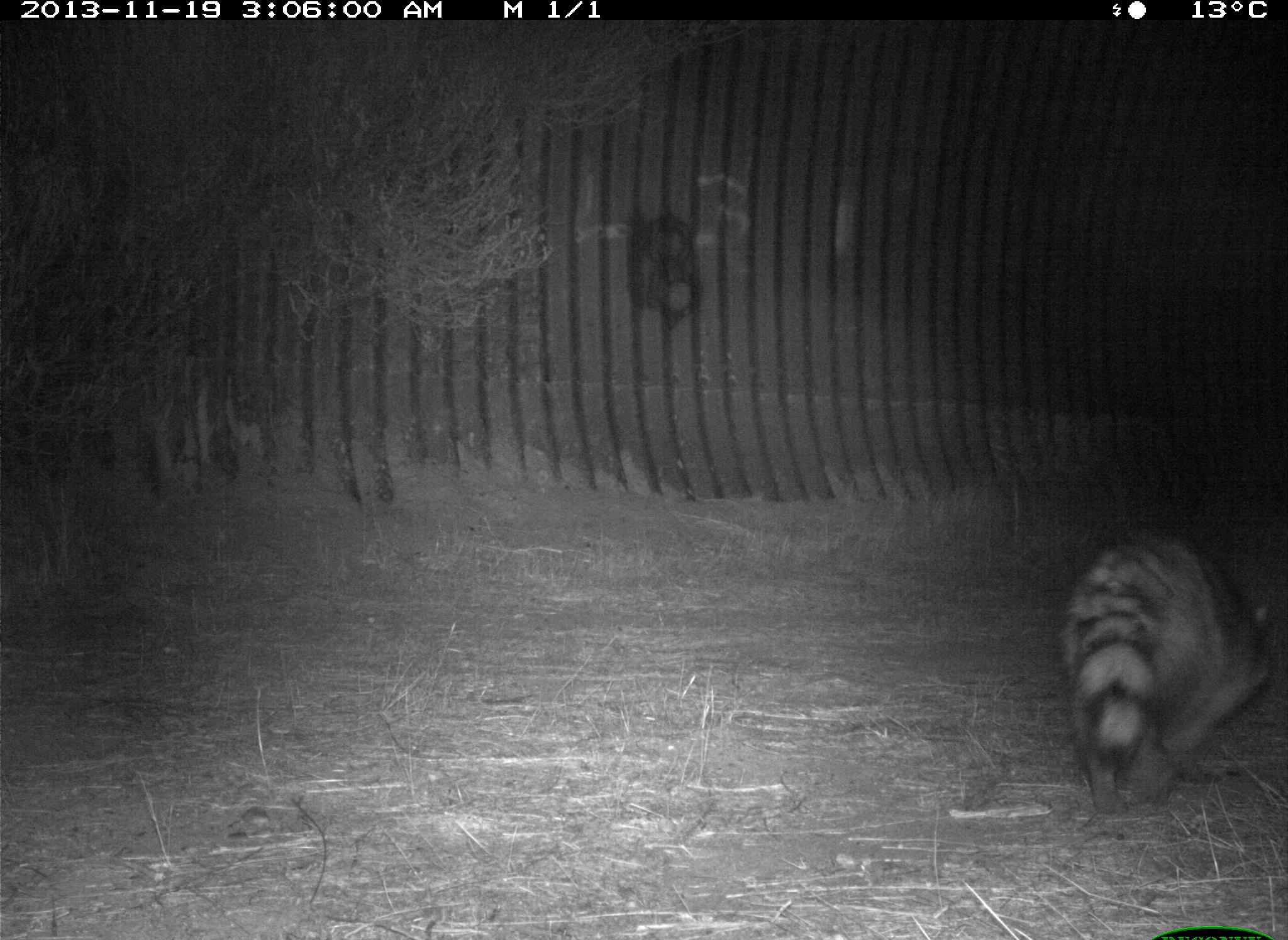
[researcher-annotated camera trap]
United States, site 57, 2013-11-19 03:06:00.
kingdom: Animalia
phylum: Chordata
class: Mammalia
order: Carnivora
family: Procyonidae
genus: Procyon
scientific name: Procyon lotor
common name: raccoon